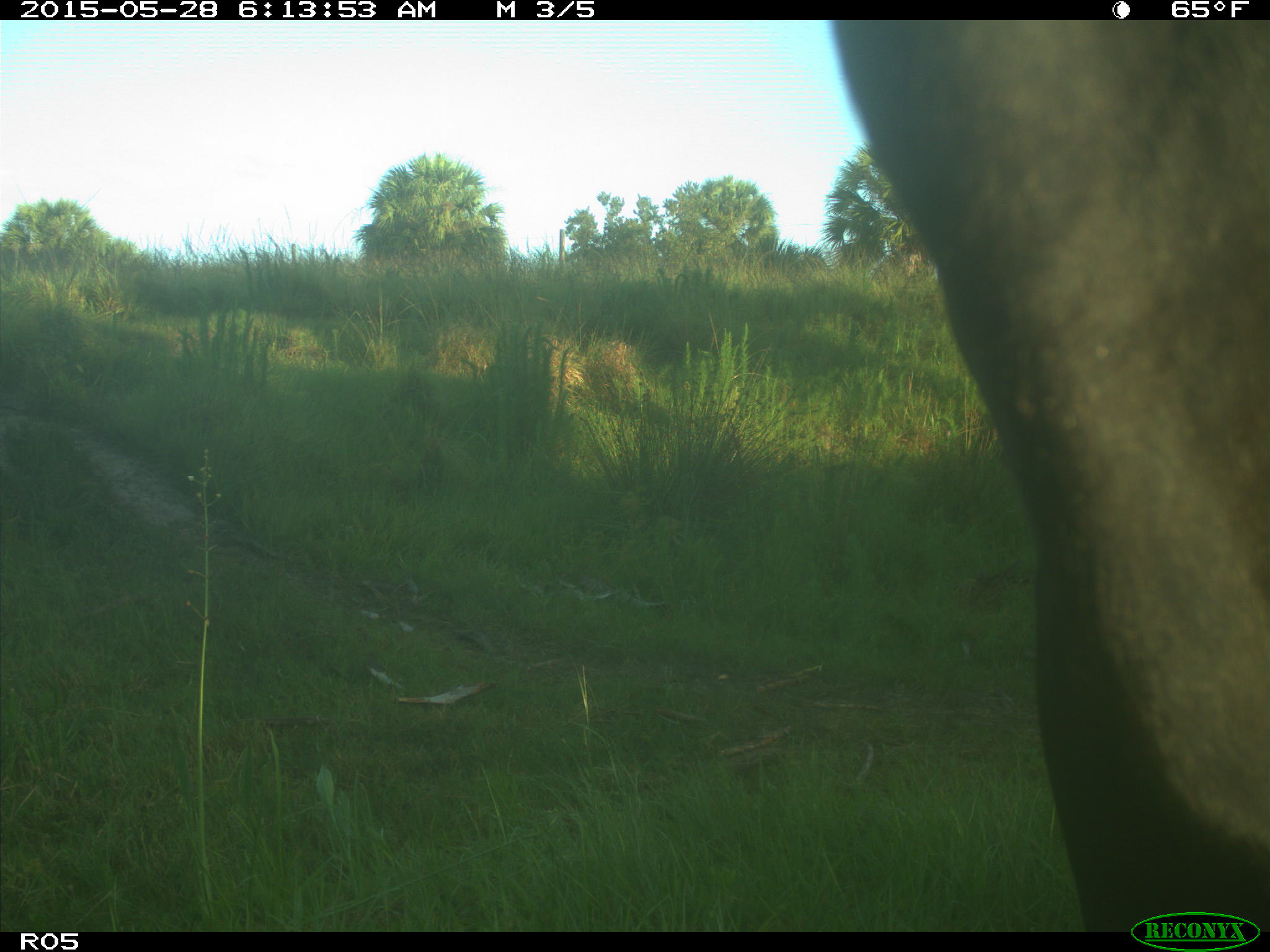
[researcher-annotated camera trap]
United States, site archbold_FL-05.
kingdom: Animalia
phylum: Chordata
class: Mammalia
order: Artiodactyla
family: Bovidae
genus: Bos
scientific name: Bos taurus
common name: domestic cow